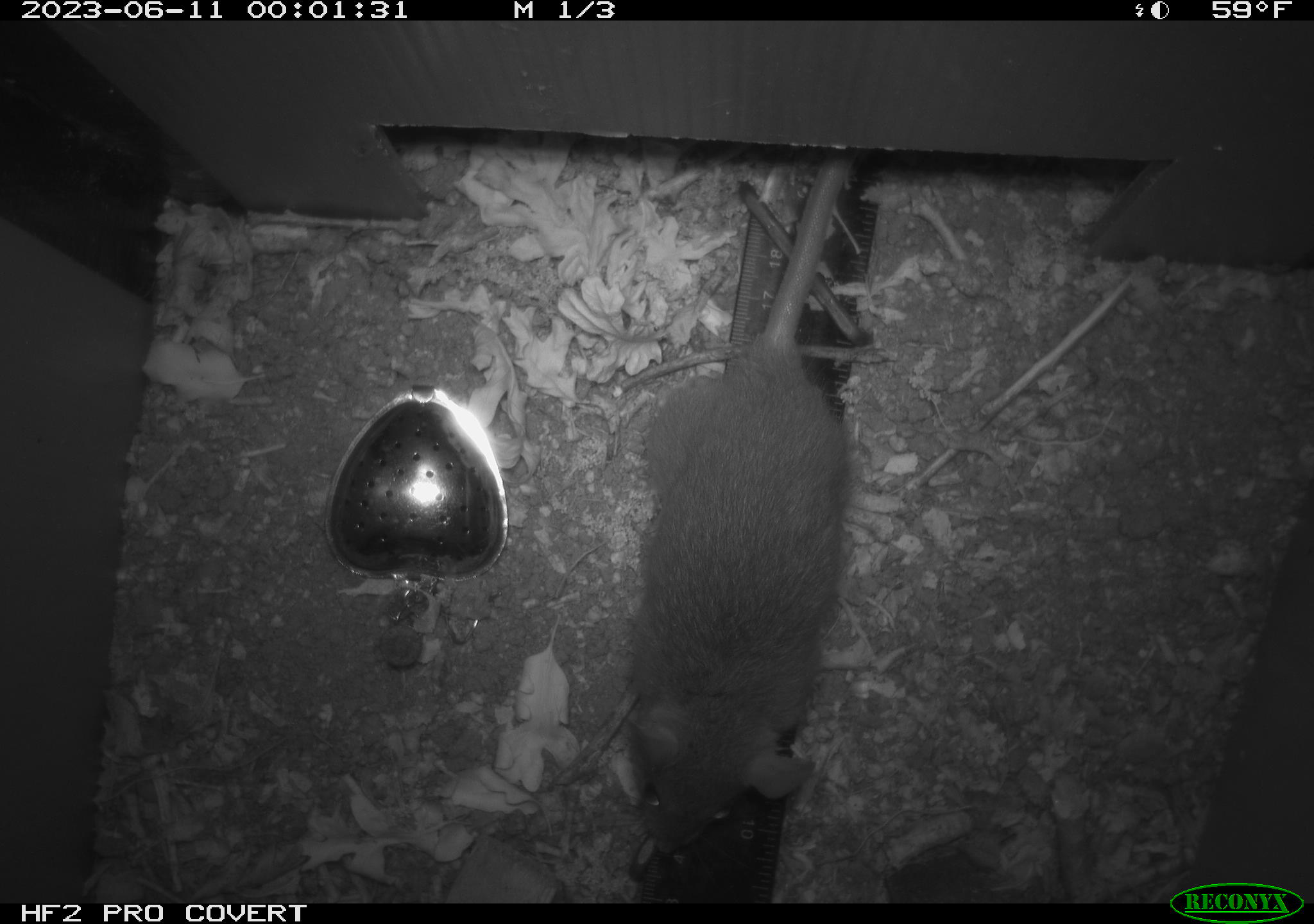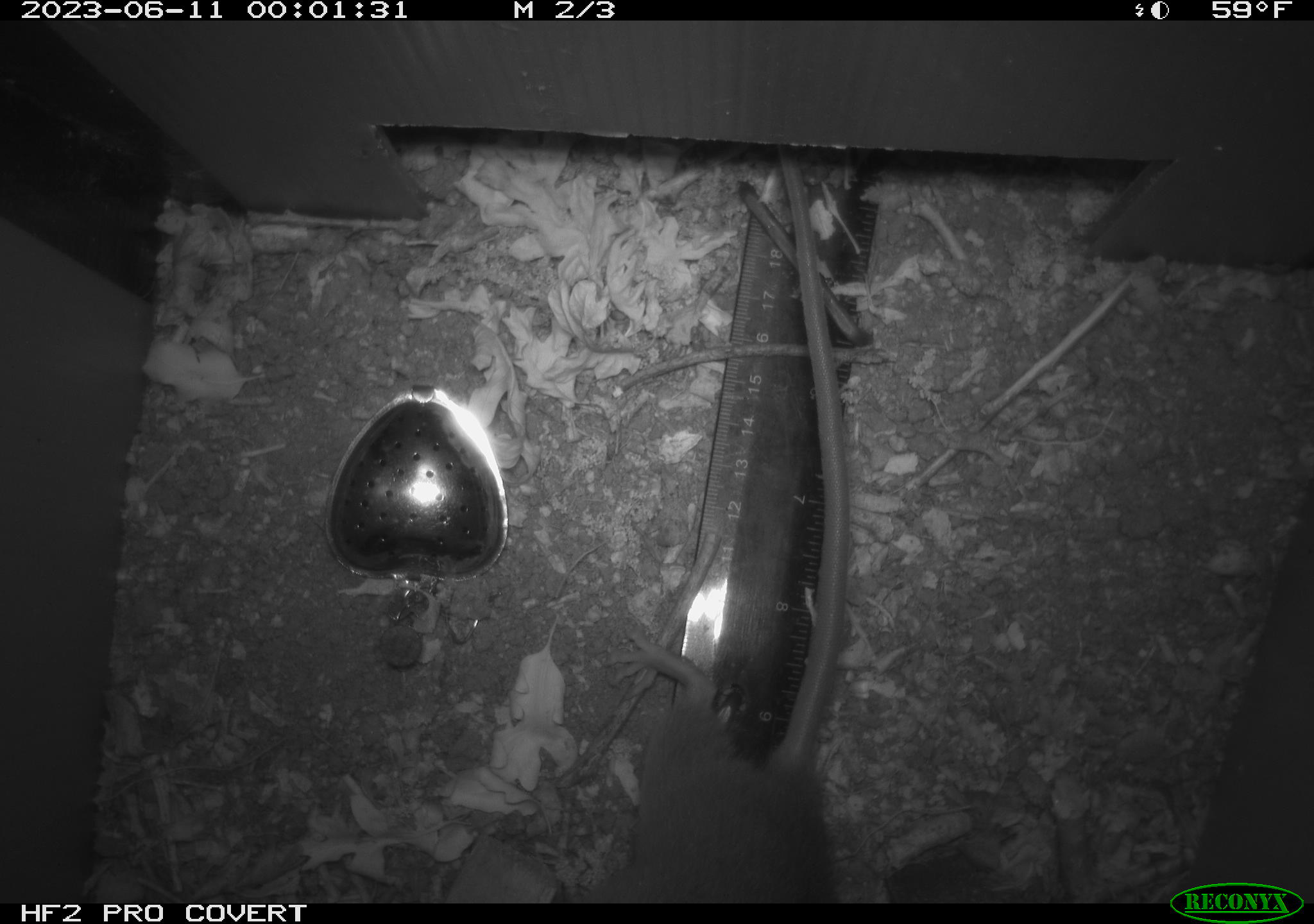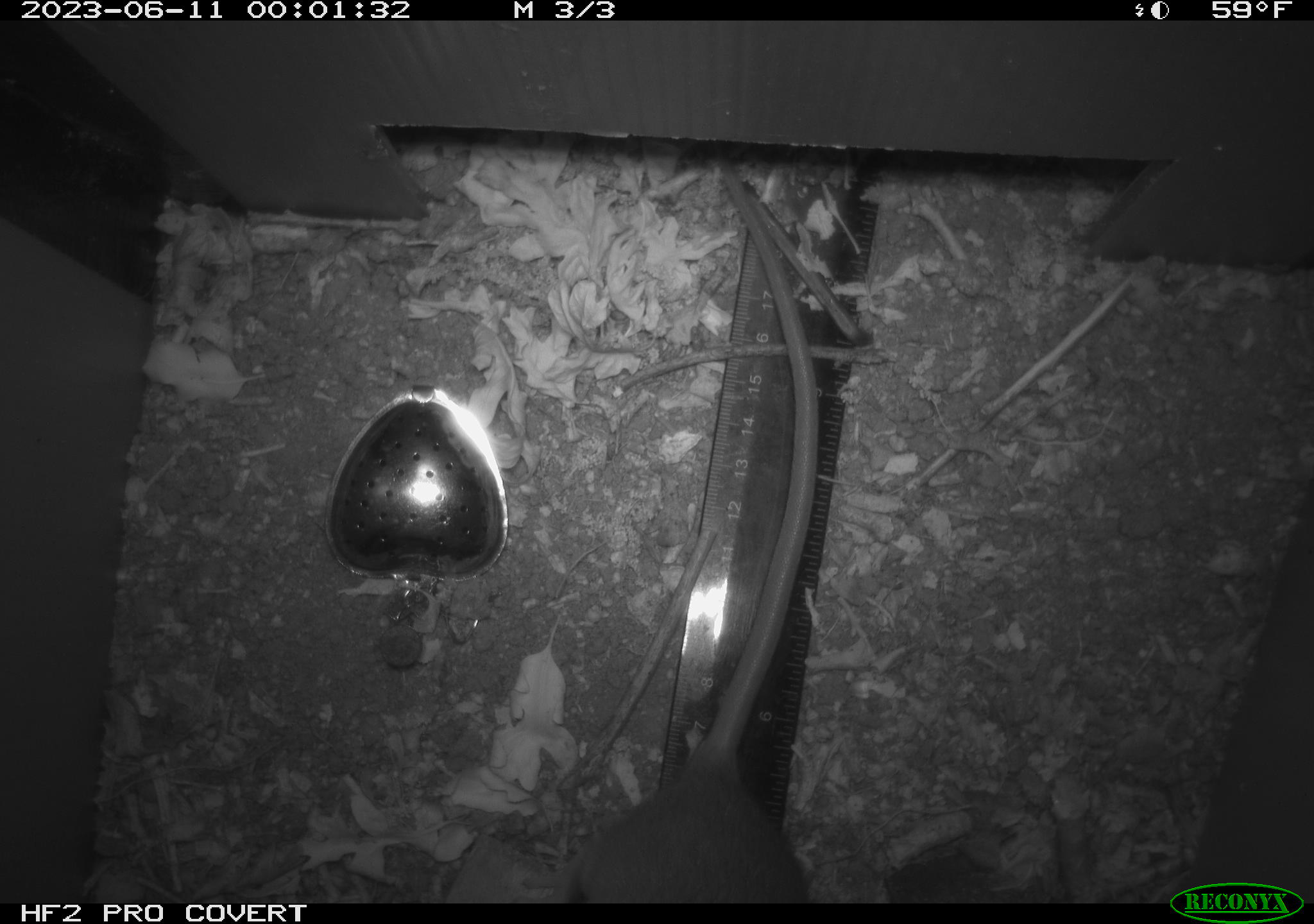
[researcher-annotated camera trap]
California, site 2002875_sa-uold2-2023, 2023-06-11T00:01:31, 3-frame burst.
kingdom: Animalia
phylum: Chordata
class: Mammalia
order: Rodentia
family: Muridae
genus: Rattus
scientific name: Rattus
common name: rat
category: rattus species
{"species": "rattus species (rat) (Rattus)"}